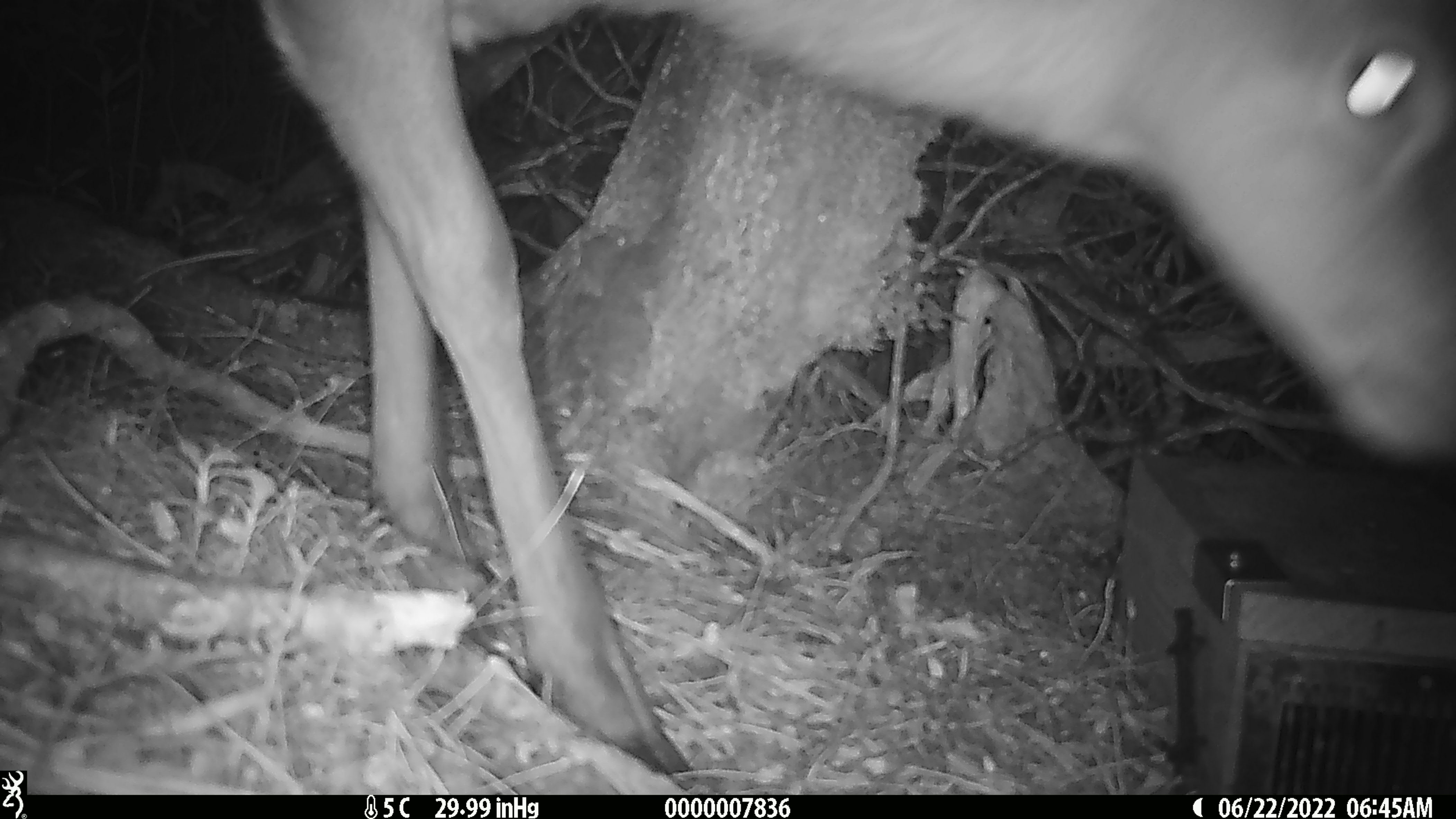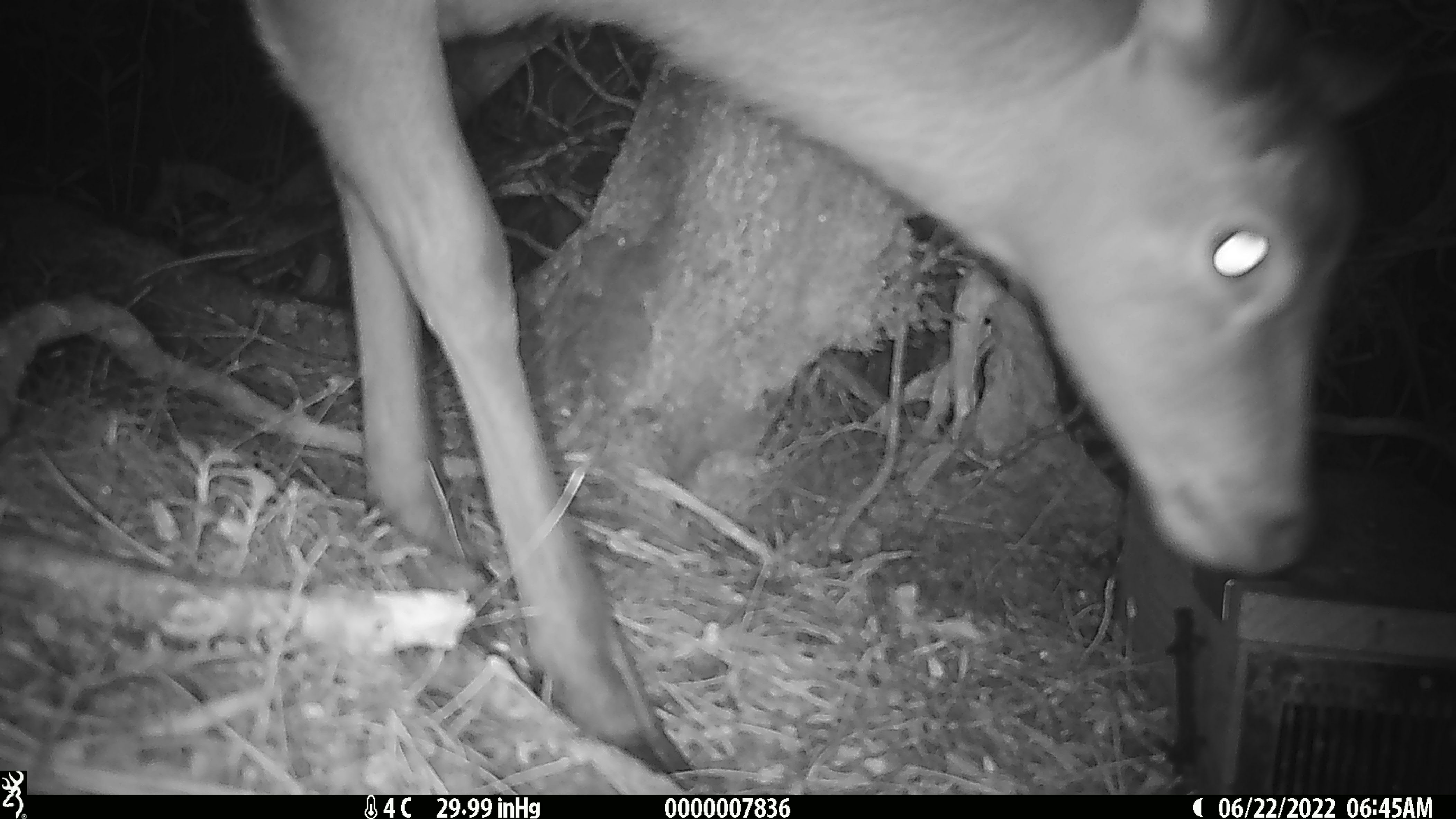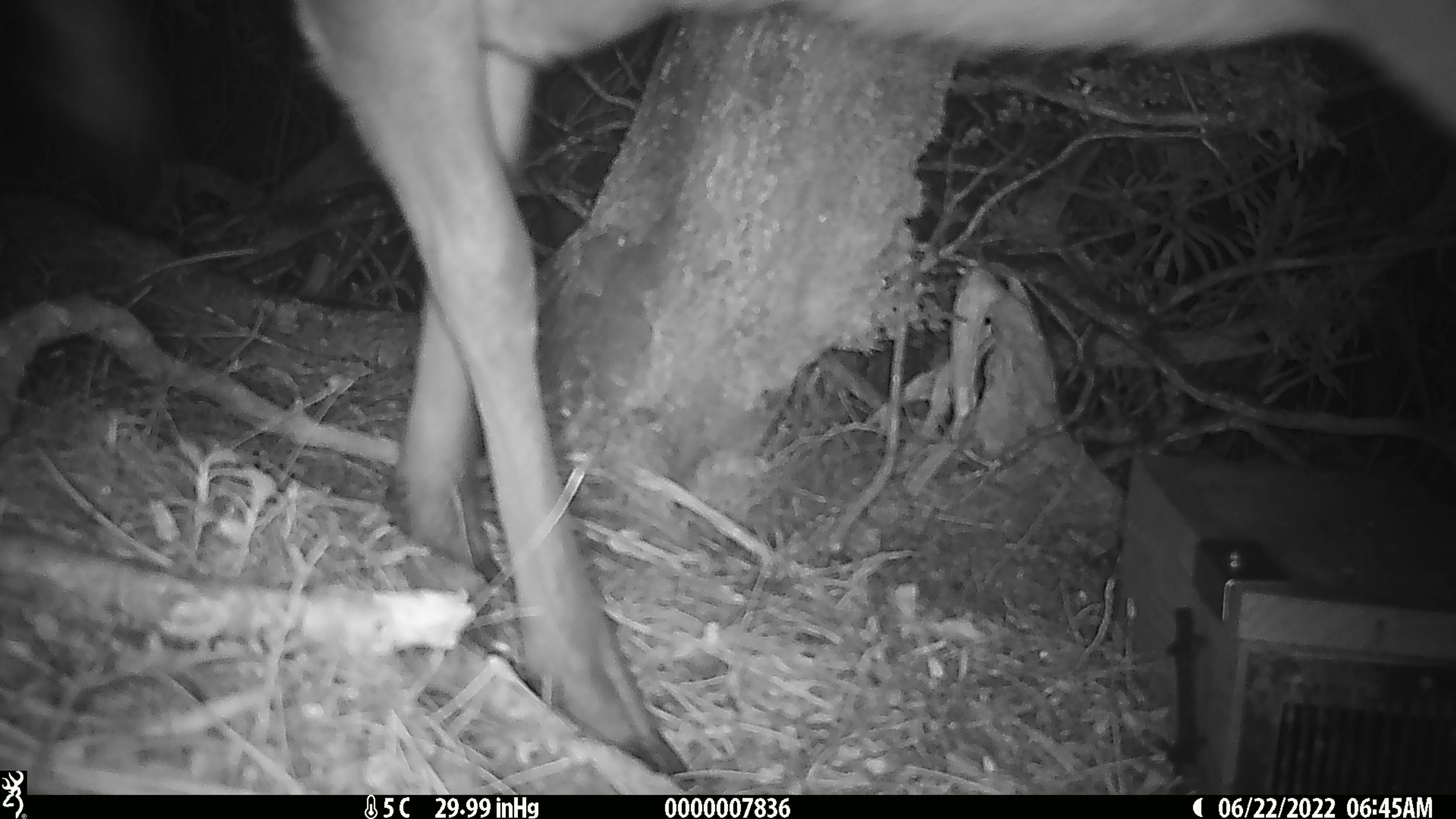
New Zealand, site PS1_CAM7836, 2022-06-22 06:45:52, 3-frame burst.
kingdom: Animalia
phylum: Chordata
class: Mammalia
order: Artiodactyla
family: Cervidae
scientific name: Cervidae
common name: deer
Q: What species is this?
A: Deer (Cervidae).